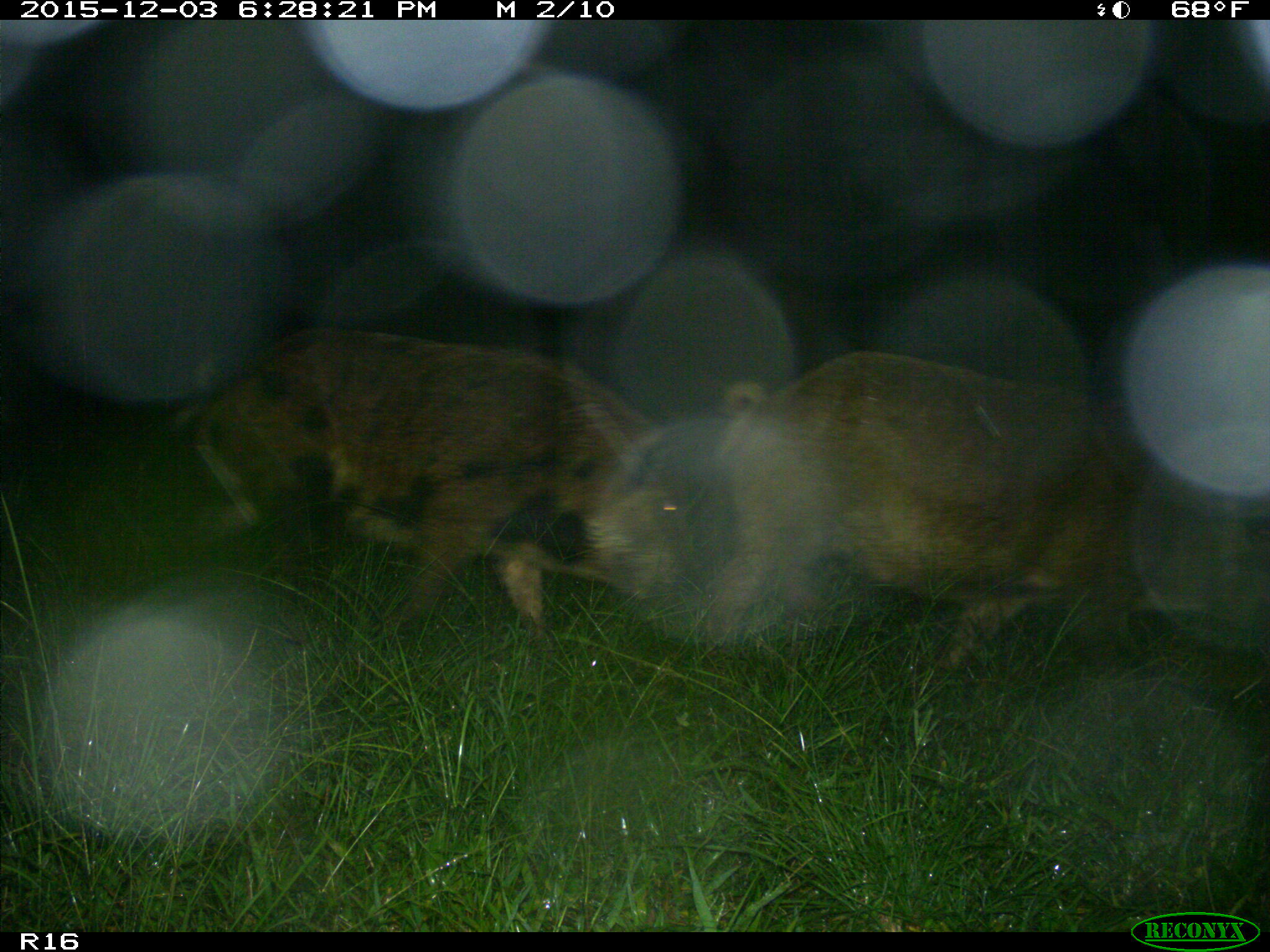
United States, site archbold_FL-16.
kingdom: Animalia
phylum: Chordata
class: Mammalia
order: Artiodactyla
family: Suidae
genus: Sus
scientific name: Sus scrofa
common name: wild boar